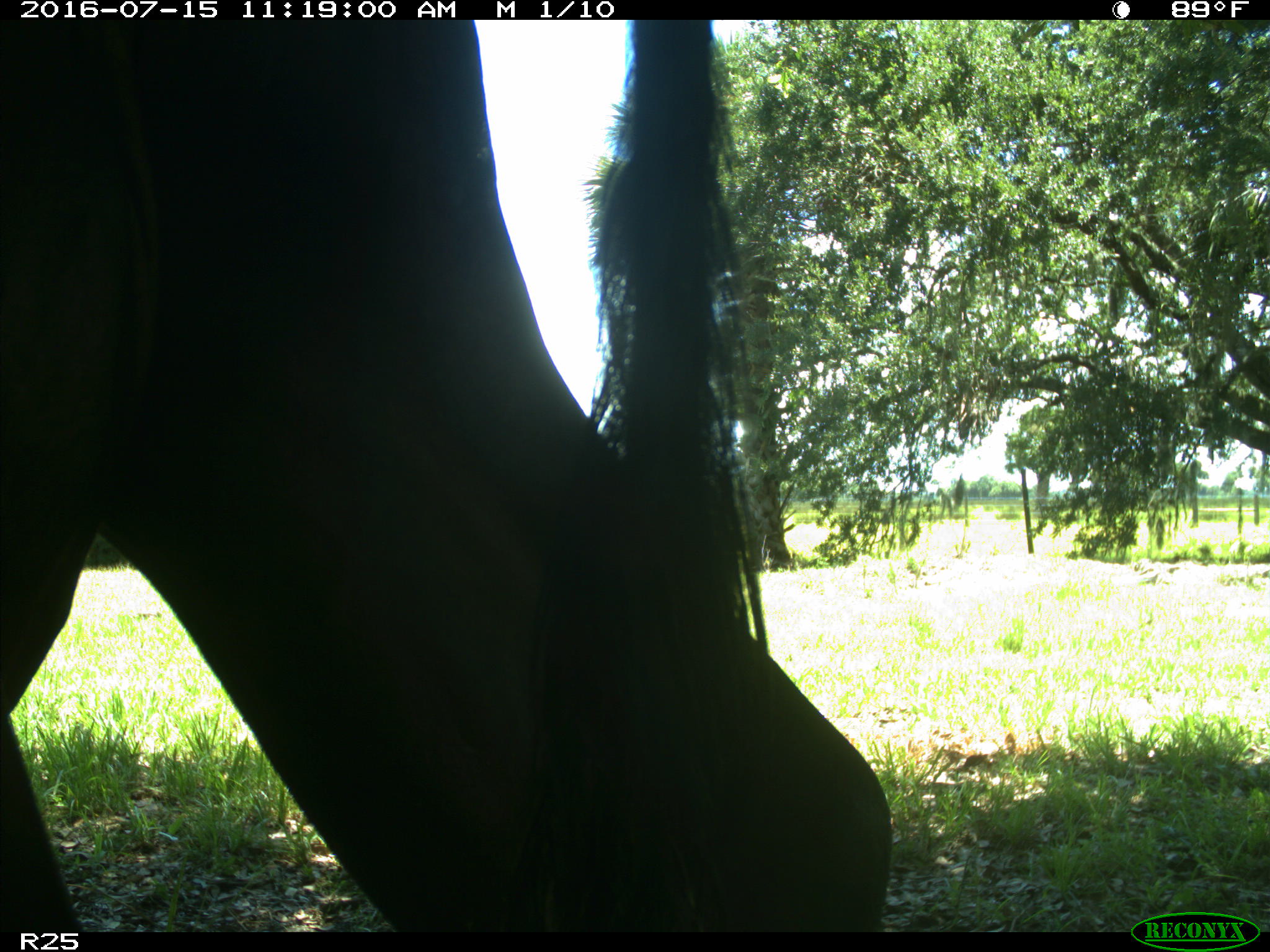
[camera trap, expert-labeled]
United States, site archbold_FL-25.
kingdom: Animalia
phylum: Chordata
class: Mammalia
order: Artiodactyla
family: Bovidae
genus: Bos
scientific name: Bos taurus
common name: domestic cow